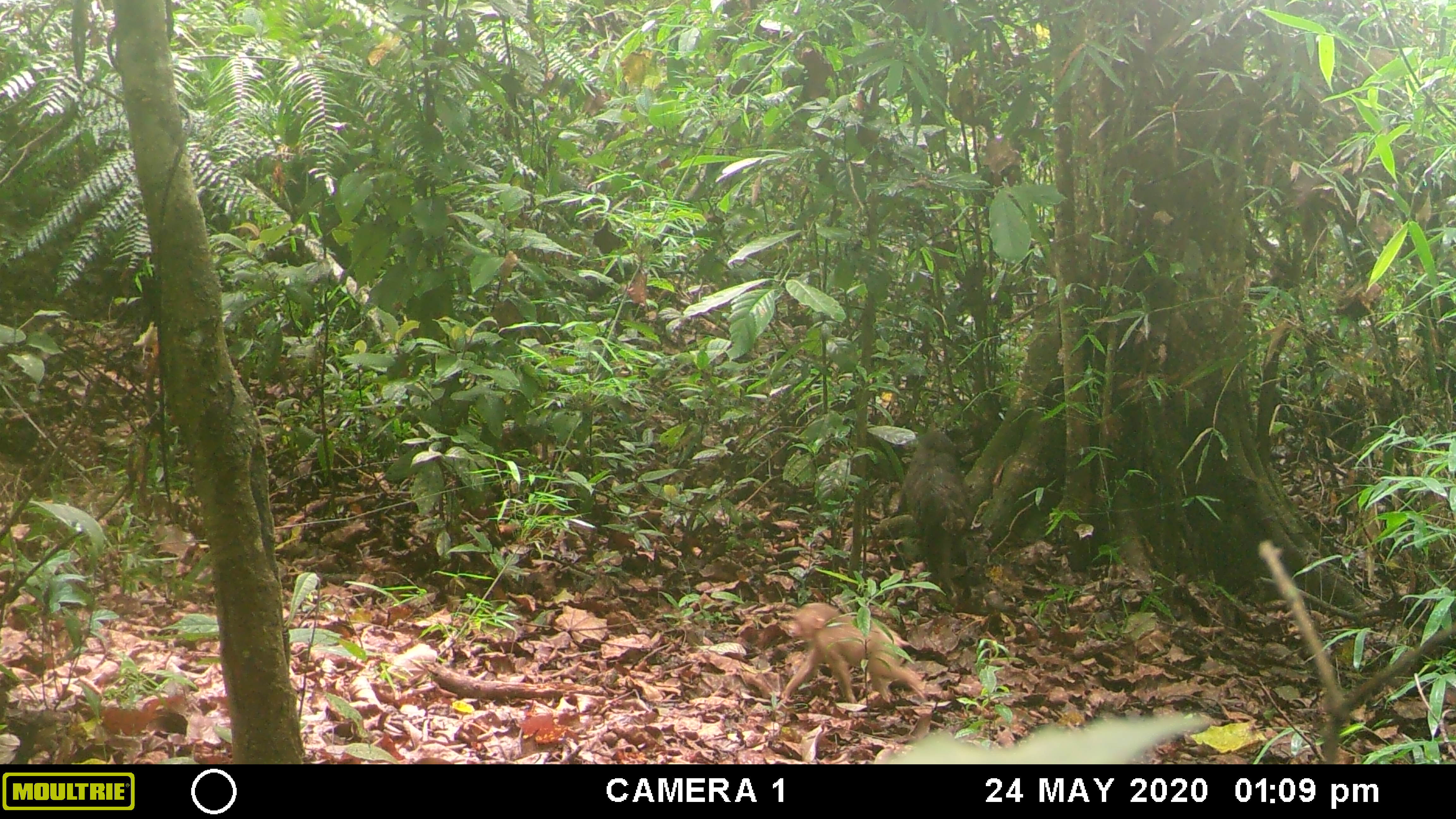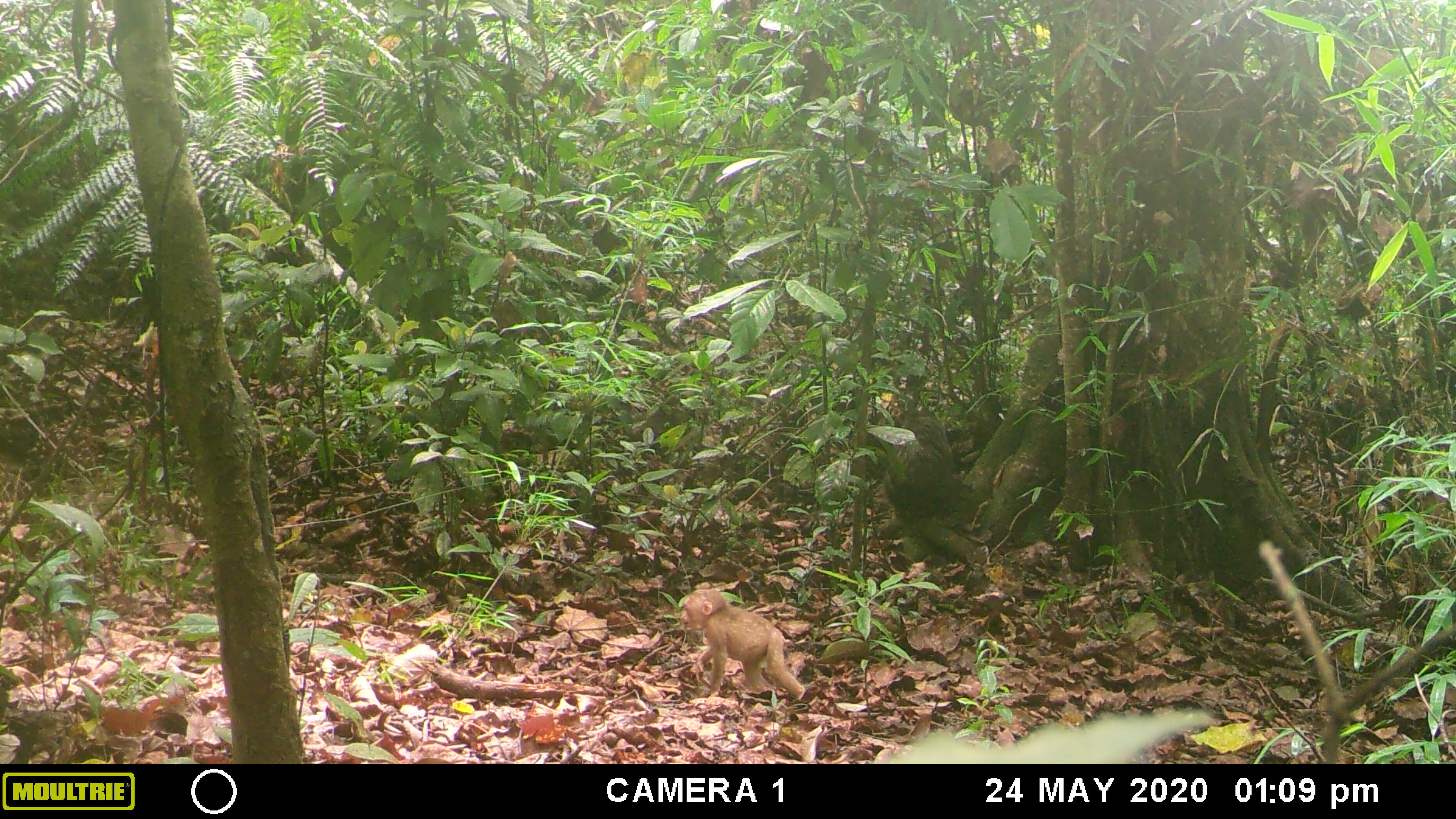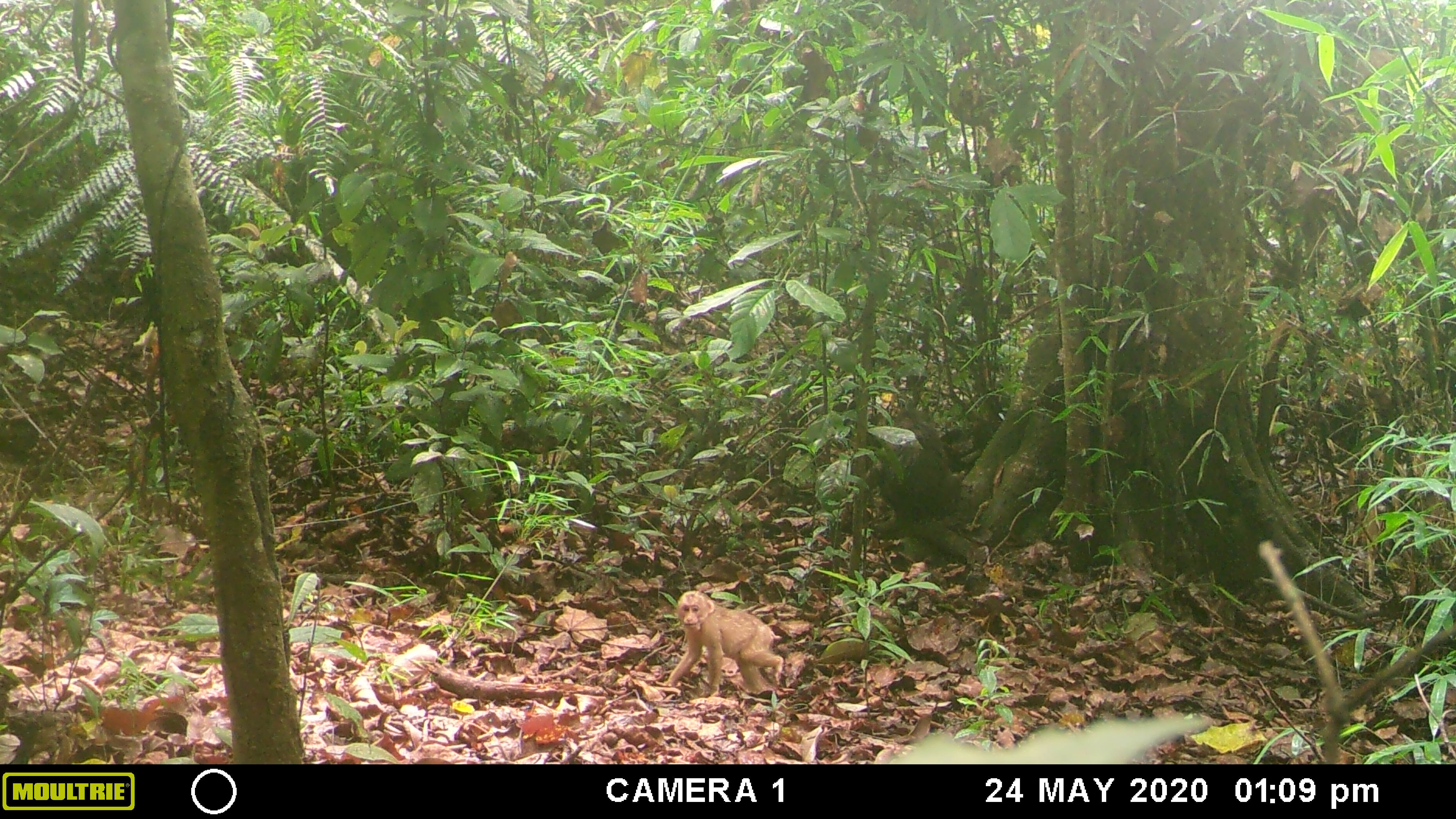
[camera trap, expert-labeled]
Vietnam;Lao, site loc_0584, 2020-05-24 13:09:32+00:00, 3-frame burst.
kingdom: Animalia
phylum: Chordata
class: Mammalia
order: Primates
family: Cercopithecidae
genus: Macaca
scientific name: Macaca arctoides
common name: stump-tailed macaque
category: stump tailed macaque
Stump tailed macaque (stump-tailed macaque) (Macaca arctoides). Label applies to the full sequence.